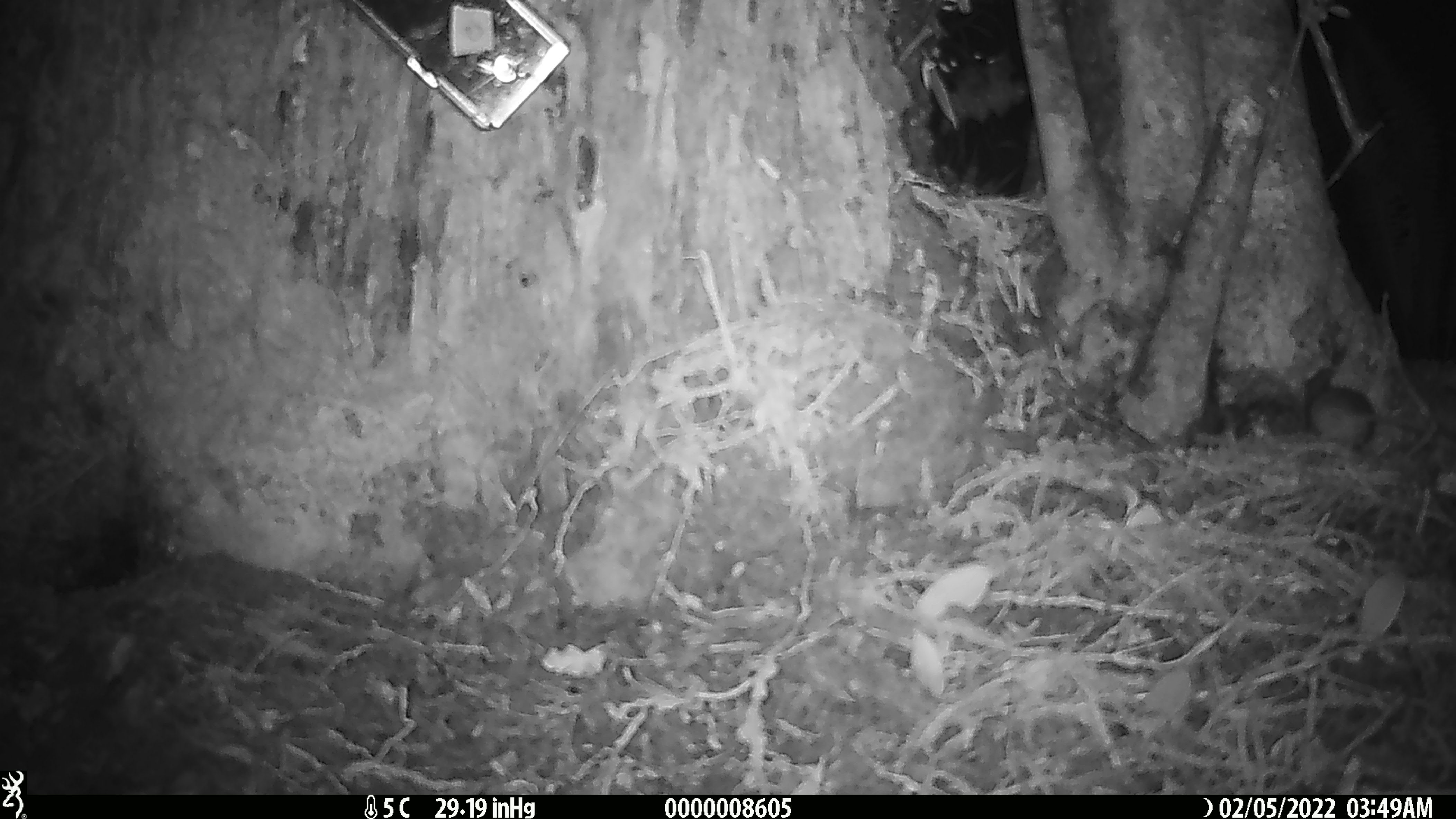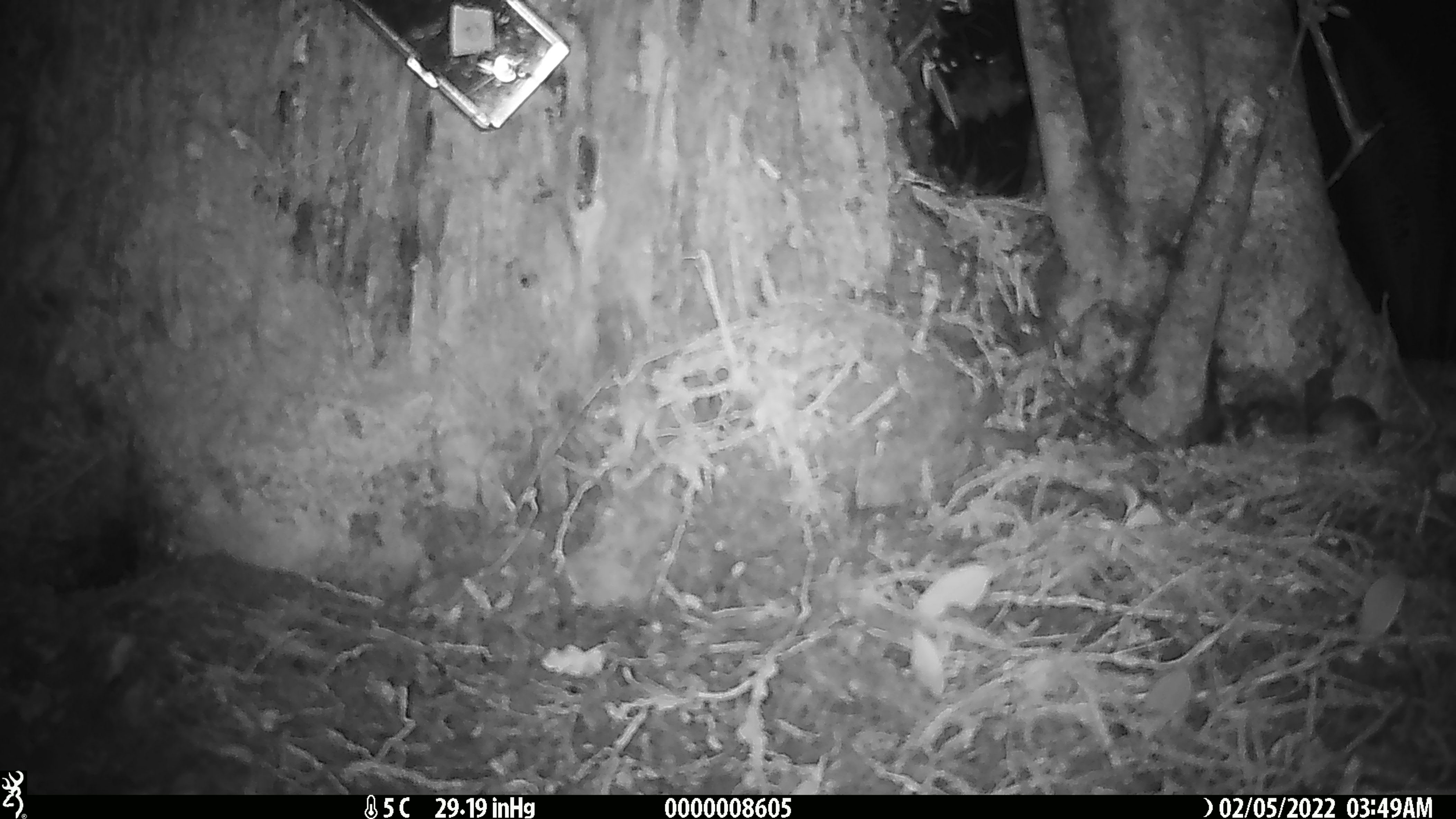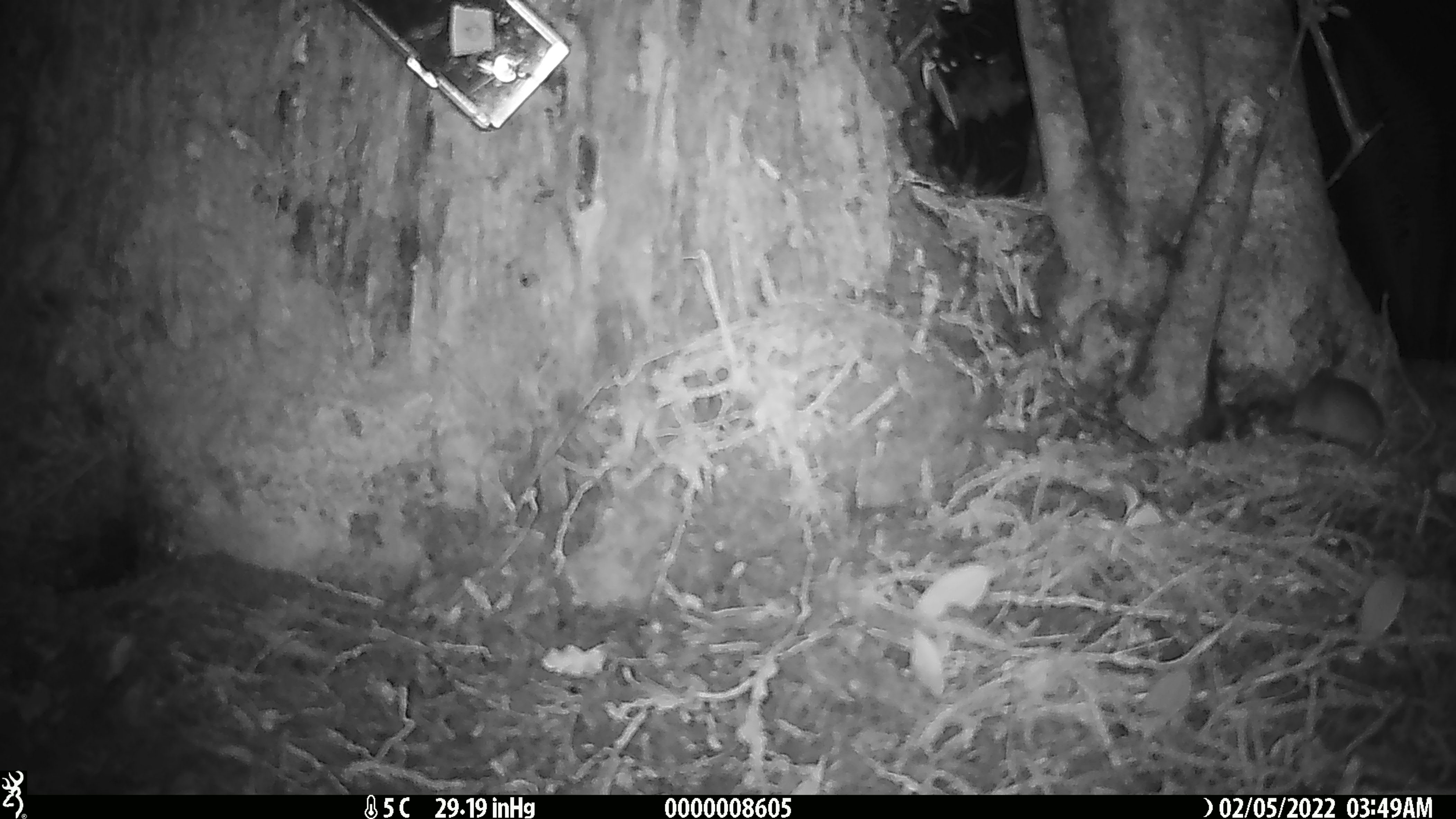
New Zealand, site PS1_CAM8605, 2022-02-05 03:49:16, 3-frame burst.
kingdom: Animalia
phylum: Chordata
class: Mammalia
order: Rodentia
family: Muridae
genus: Mus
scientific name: Mus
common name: mouse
Mouse (Mus).